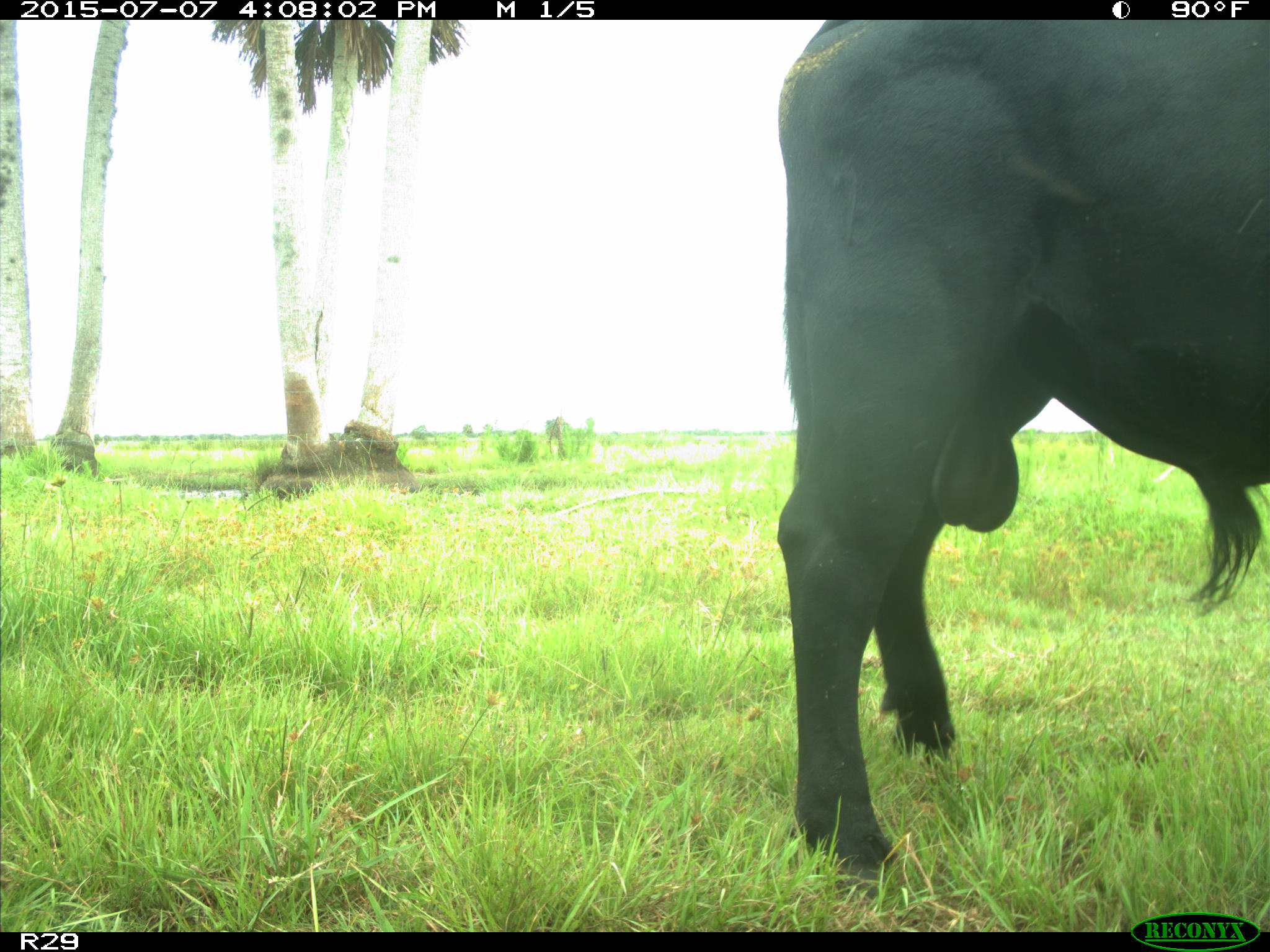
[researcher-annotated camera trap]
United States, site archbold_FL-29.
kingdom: Animalia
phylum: Chordata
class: Mammalia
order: Artiodactyla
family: Bovidae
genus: Bos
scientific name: Bos taurus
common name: domestic cow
Bos taurus (domestic cow).